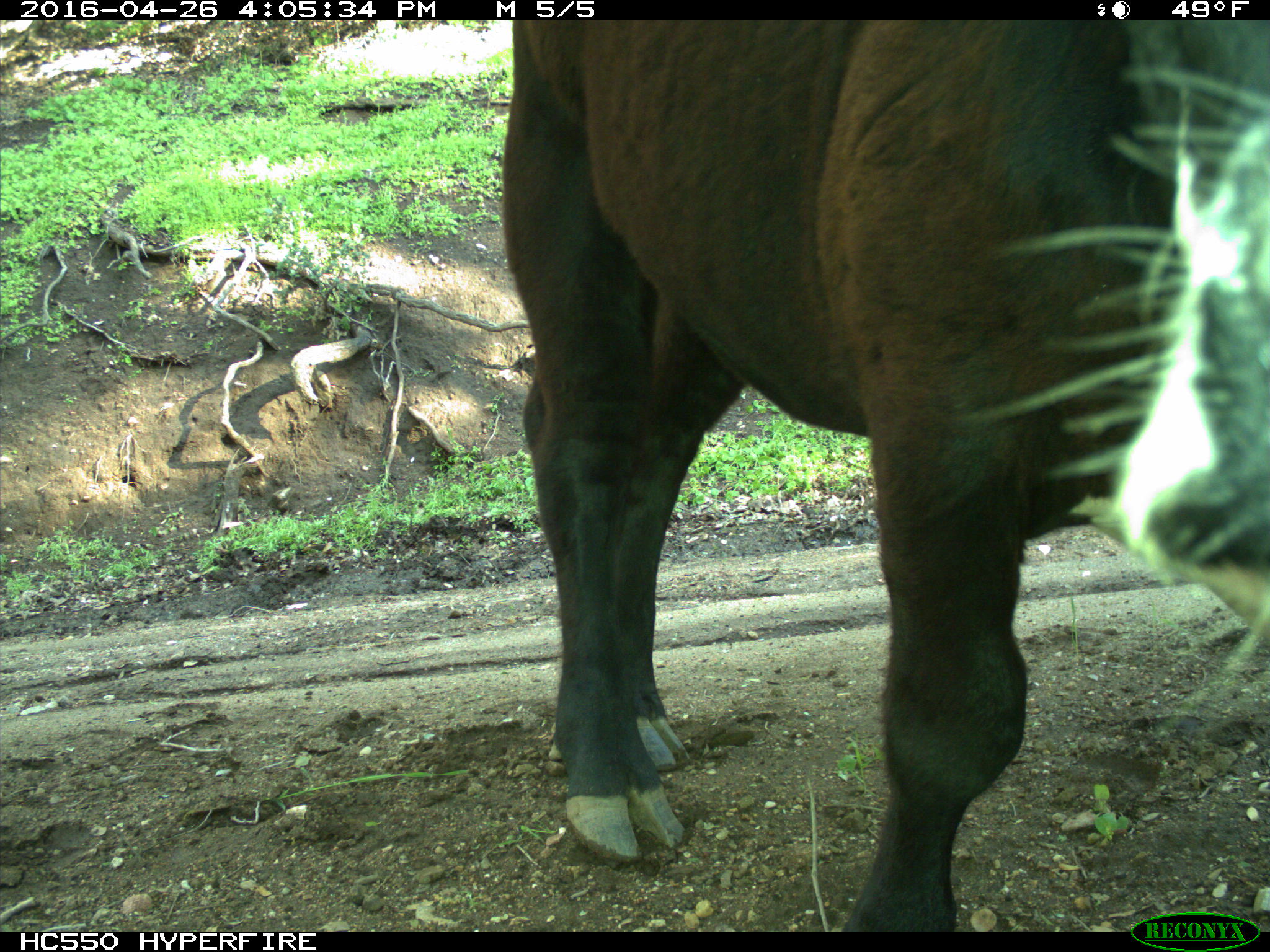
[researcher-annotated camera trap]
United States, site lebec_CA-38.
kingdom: Animalia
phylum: Chordata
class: Mammalia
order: Artiodactyla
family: Bovidae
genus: Bos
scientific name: Bos taurus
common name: domestic cow